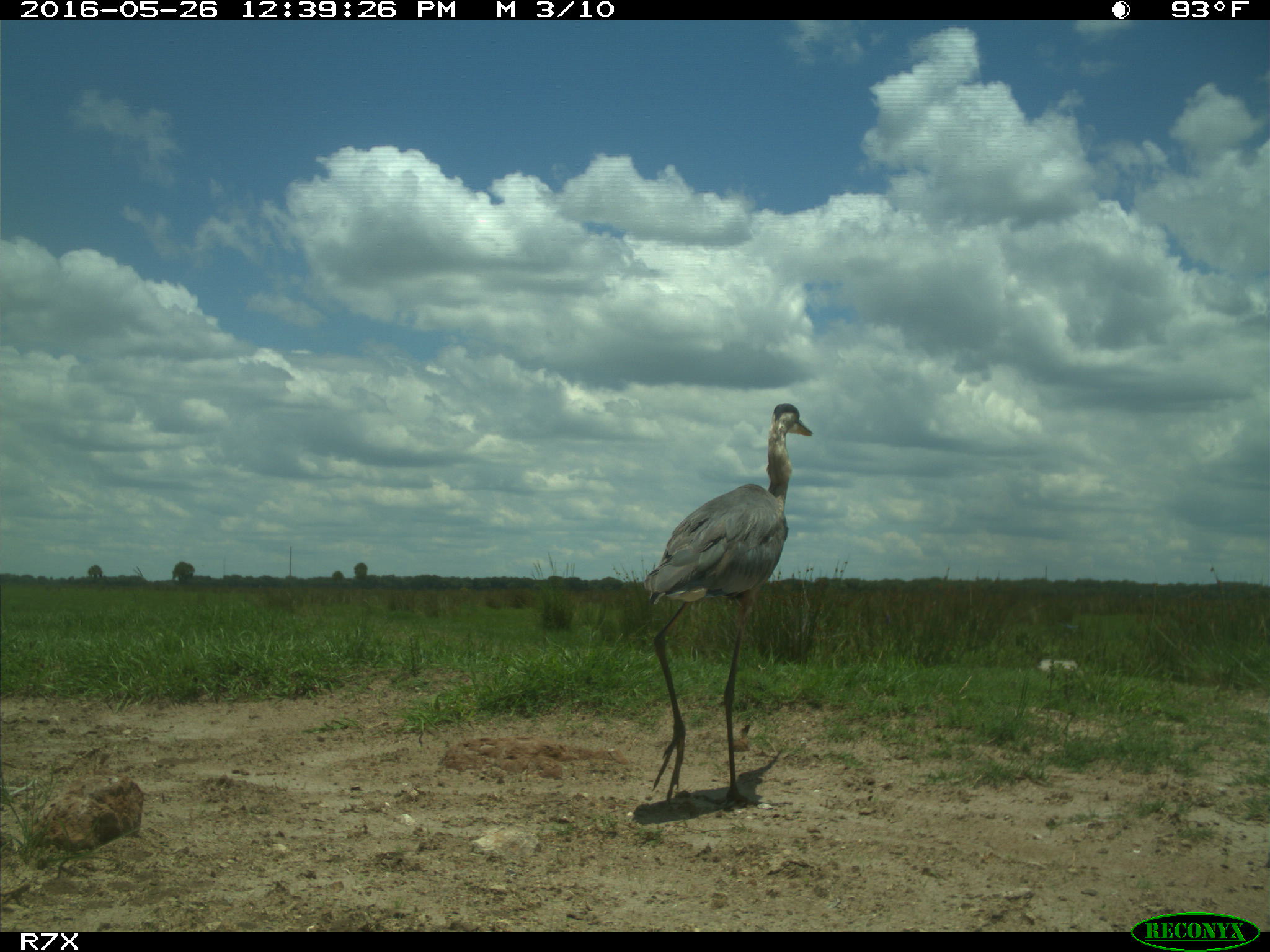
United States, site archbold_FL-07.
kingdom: Animalia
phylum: Chordata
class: Aves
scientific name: Aves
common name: birds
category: unidentified bird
Unidentified bird (birds) (Aves).